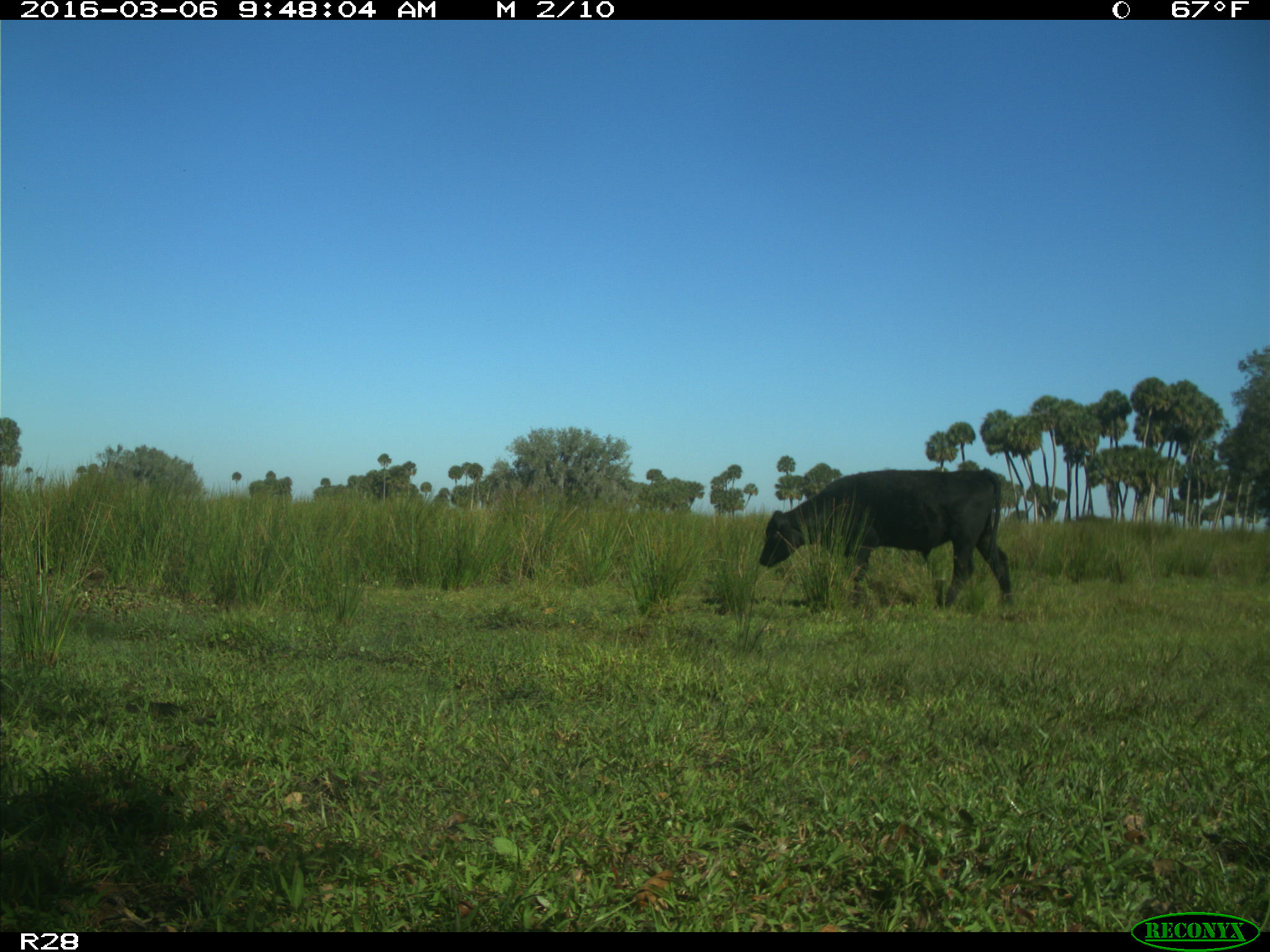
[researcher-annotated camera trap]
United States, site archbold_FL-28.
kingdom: Animalia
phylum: Chordata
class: Mammalia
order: Artiodactyla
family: Bovidae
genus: Bos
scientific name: Bos taurus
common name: domestic cow